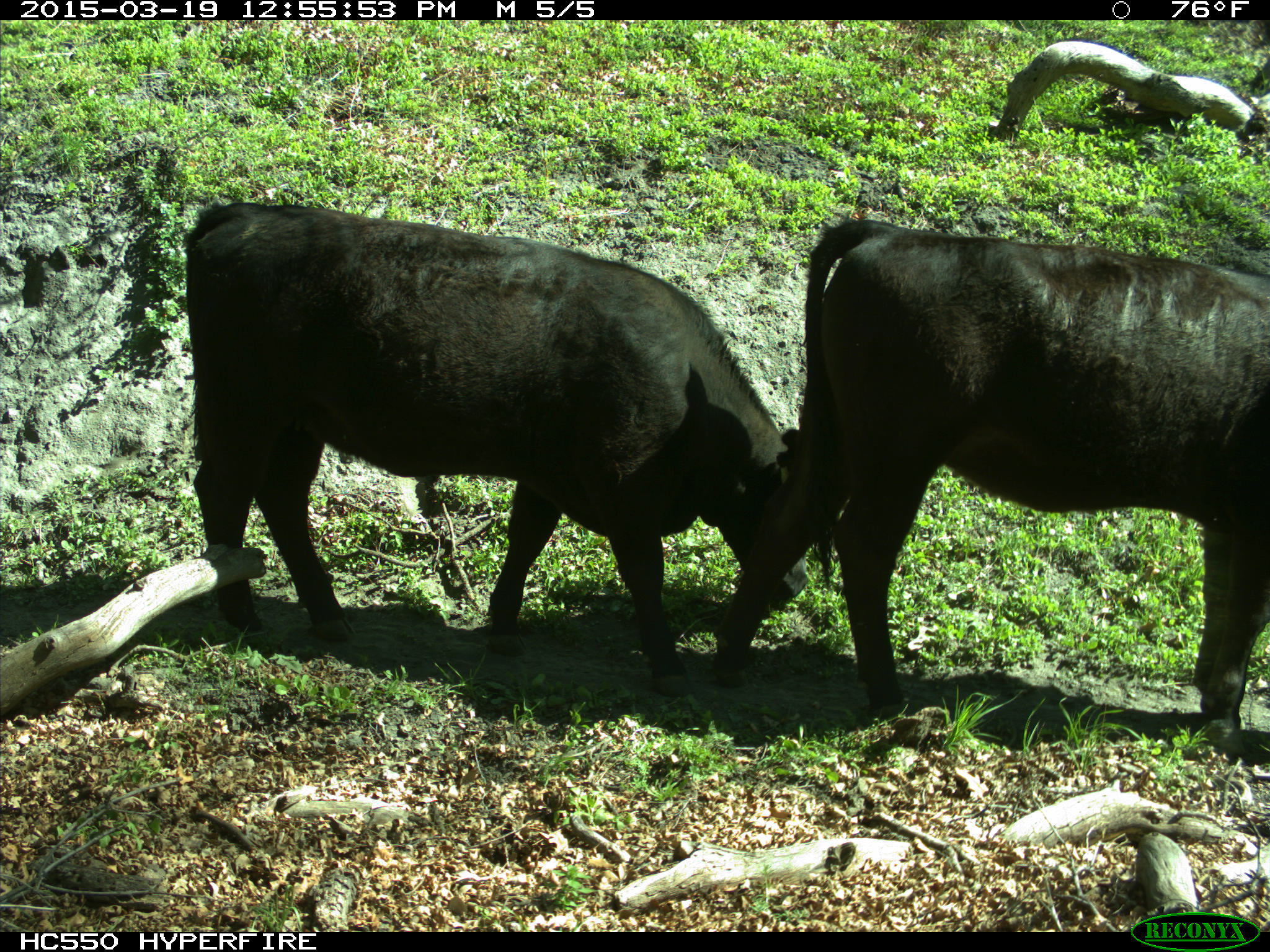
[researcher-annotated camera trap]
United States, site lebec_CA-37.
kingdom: Animalia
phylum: Chordata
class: Mammalia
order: Artiodactyla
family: Bovidae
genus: Bos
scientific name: Bos taurus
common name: domestic cow